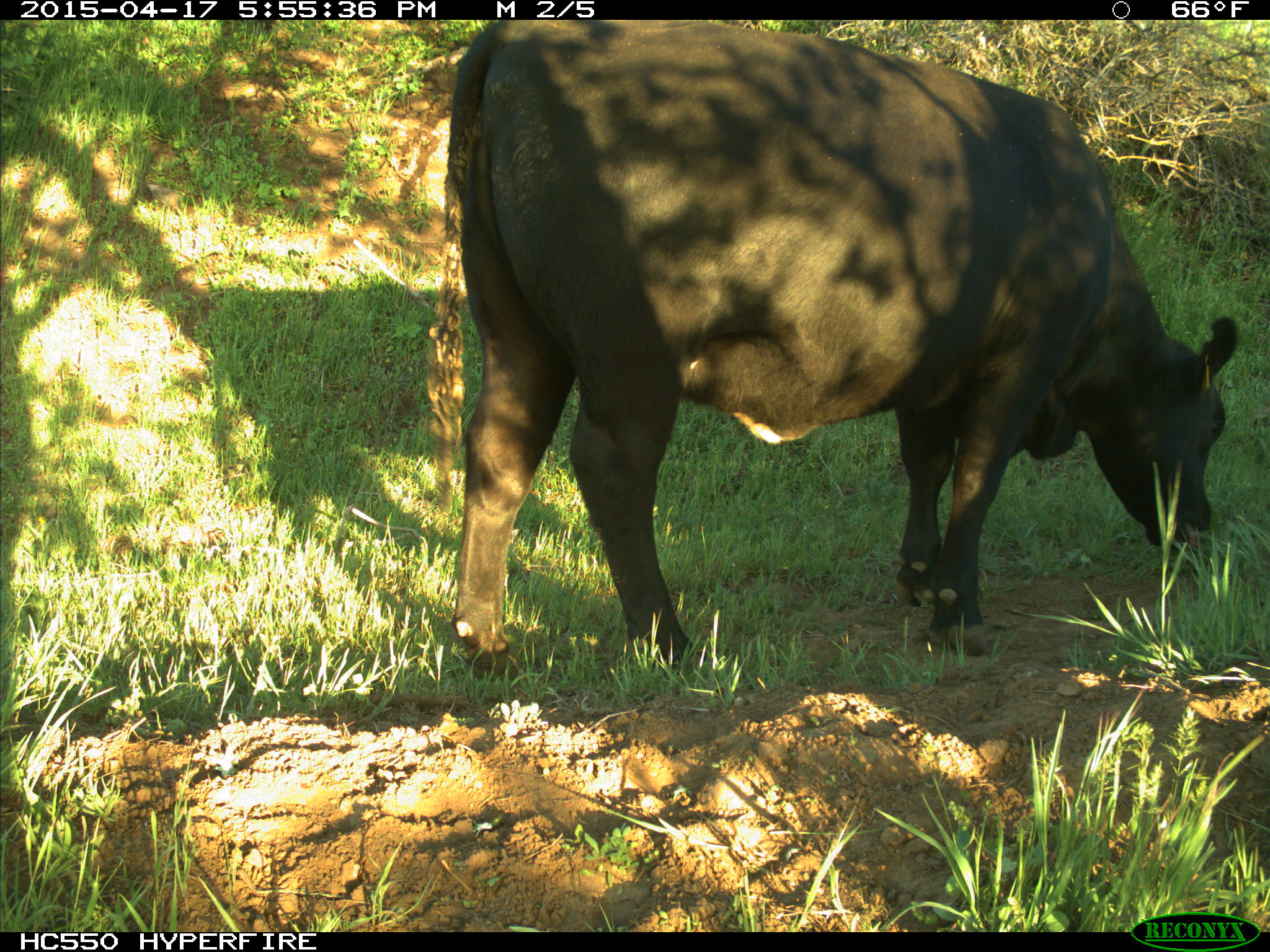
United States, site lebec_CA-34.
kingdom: Animalia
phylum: Chordata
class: Mammalia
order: Artiodactyla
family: Bovidae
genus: Bos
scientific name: Bos taurus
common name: domestic cow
Bos taurus (domestic cow).